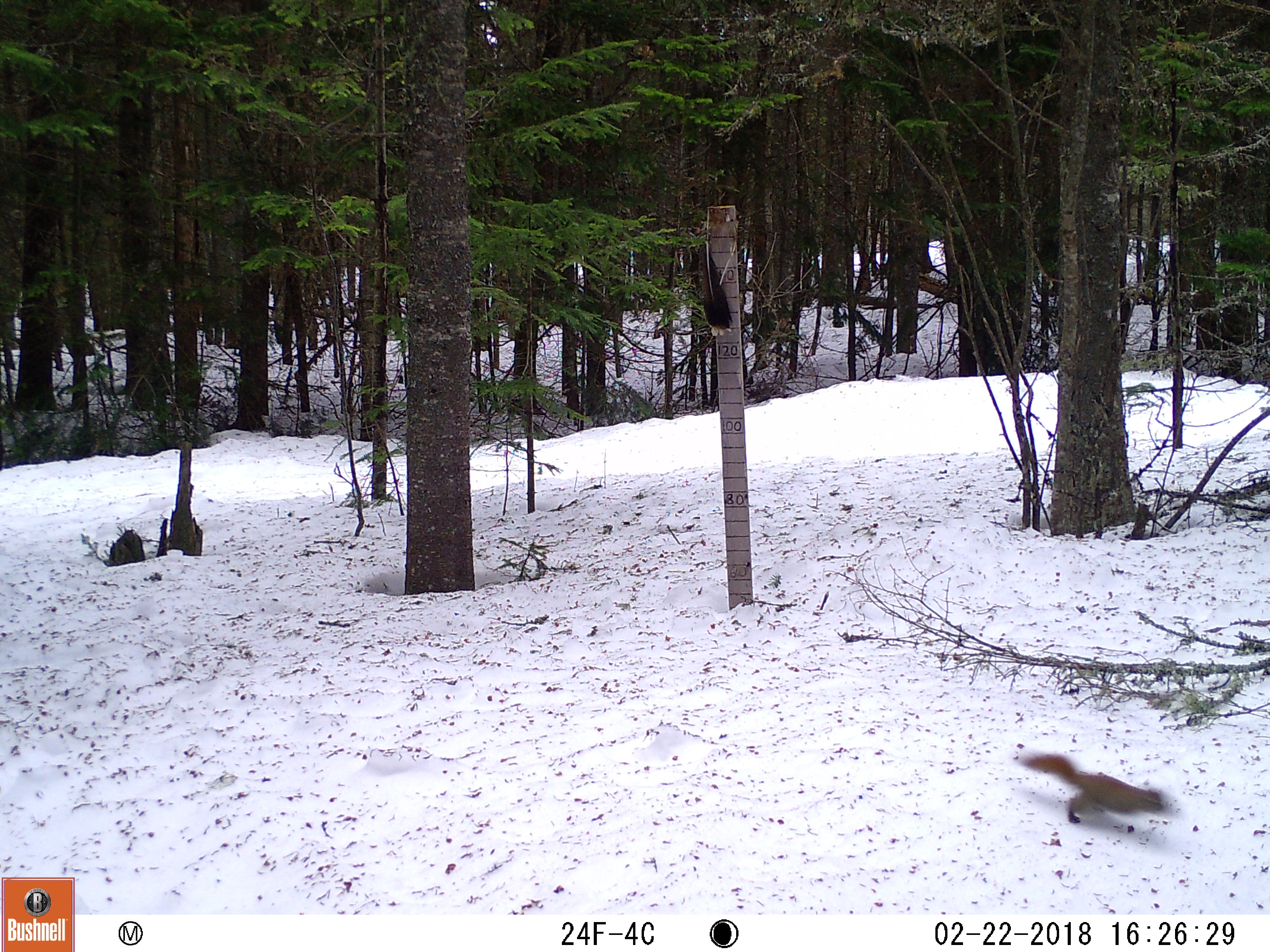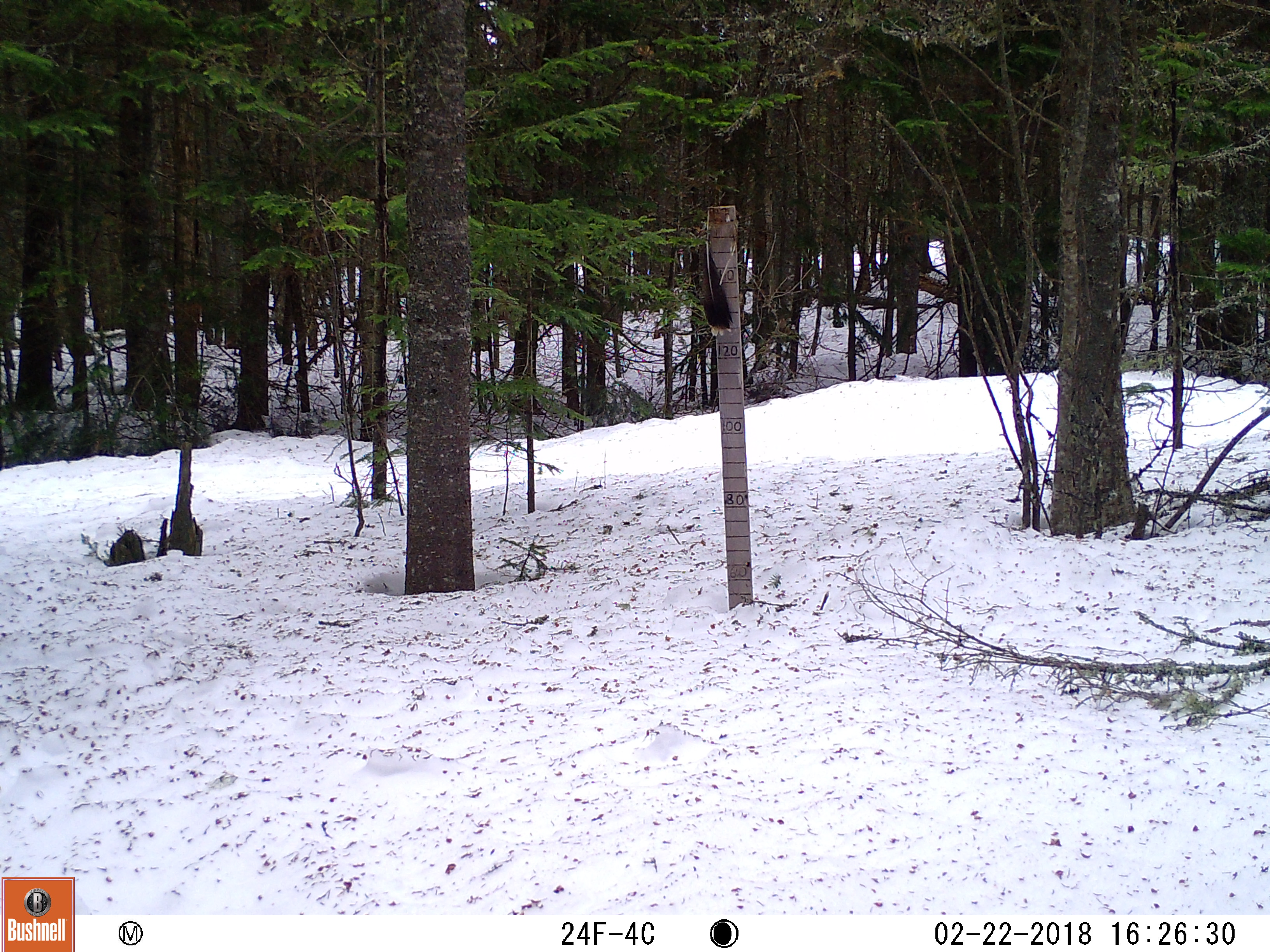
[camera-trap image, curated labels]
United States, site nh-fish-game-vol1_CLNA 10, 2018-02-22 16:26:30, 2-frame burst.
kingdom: Animalia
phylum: Chordata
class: Mammalia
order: Rodentia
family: Sciuridae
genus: Tamiasciurus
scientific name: Tamiasciurus hudsonicus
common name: red squirrel